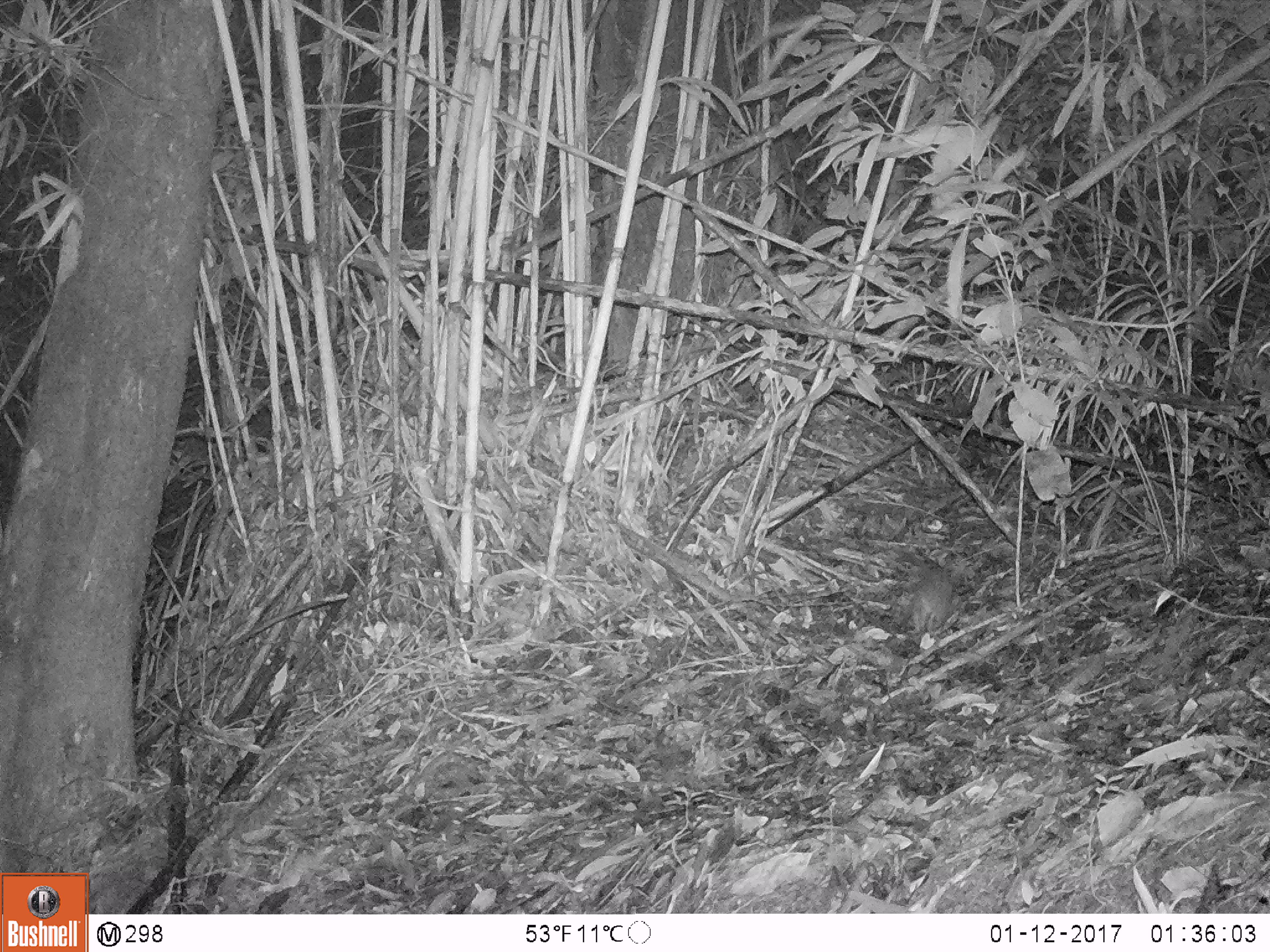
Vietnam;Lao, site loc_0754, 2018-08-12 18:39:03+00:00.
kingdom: Animalia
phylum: Chordata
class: Mammalia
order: Rodentia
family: Muridae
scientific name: Muridae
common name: old-world mice and rats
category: unidentified murid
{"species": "unidentified murid (old-world mice and rats) (Muridae)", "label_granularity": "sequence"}